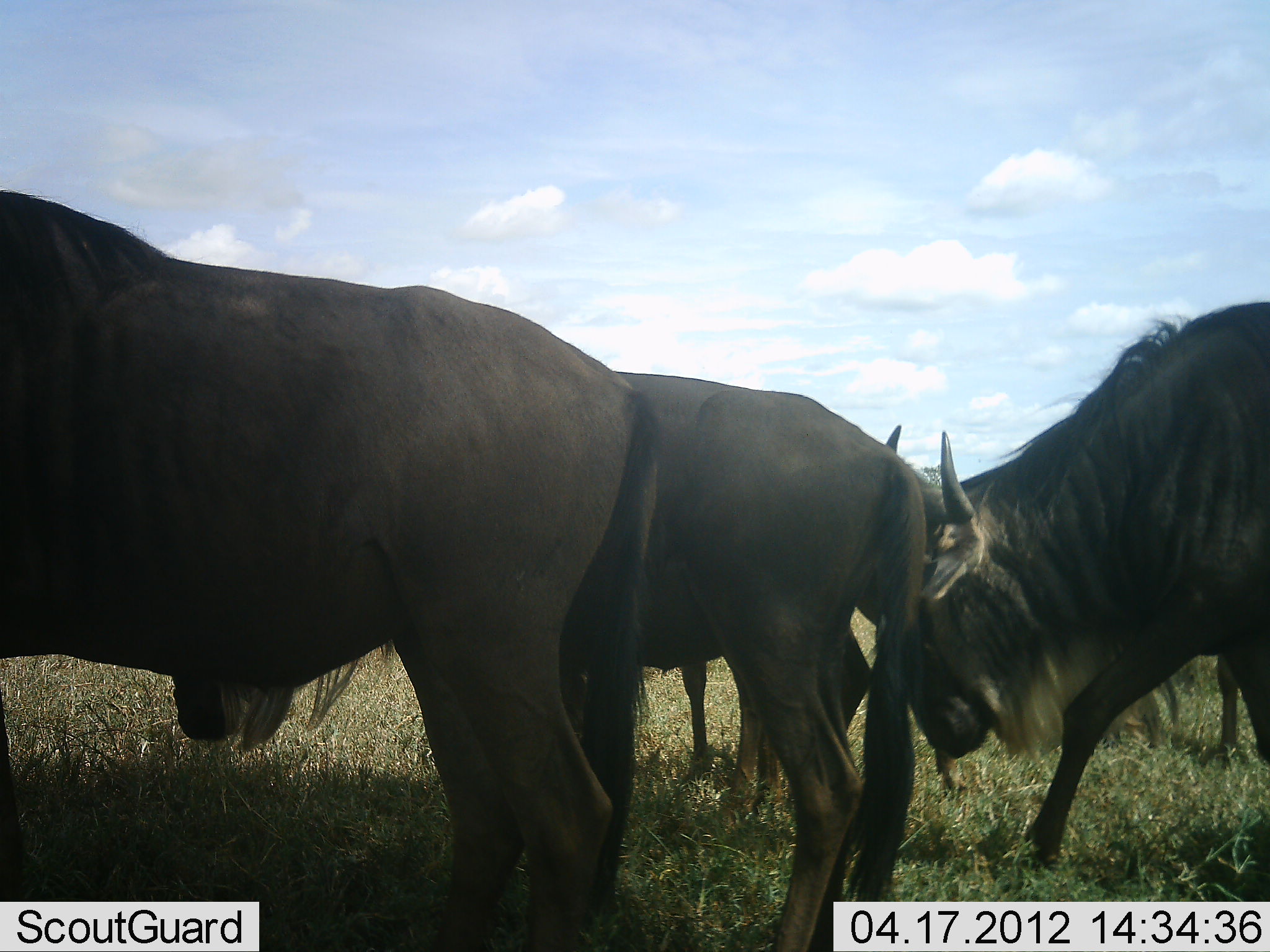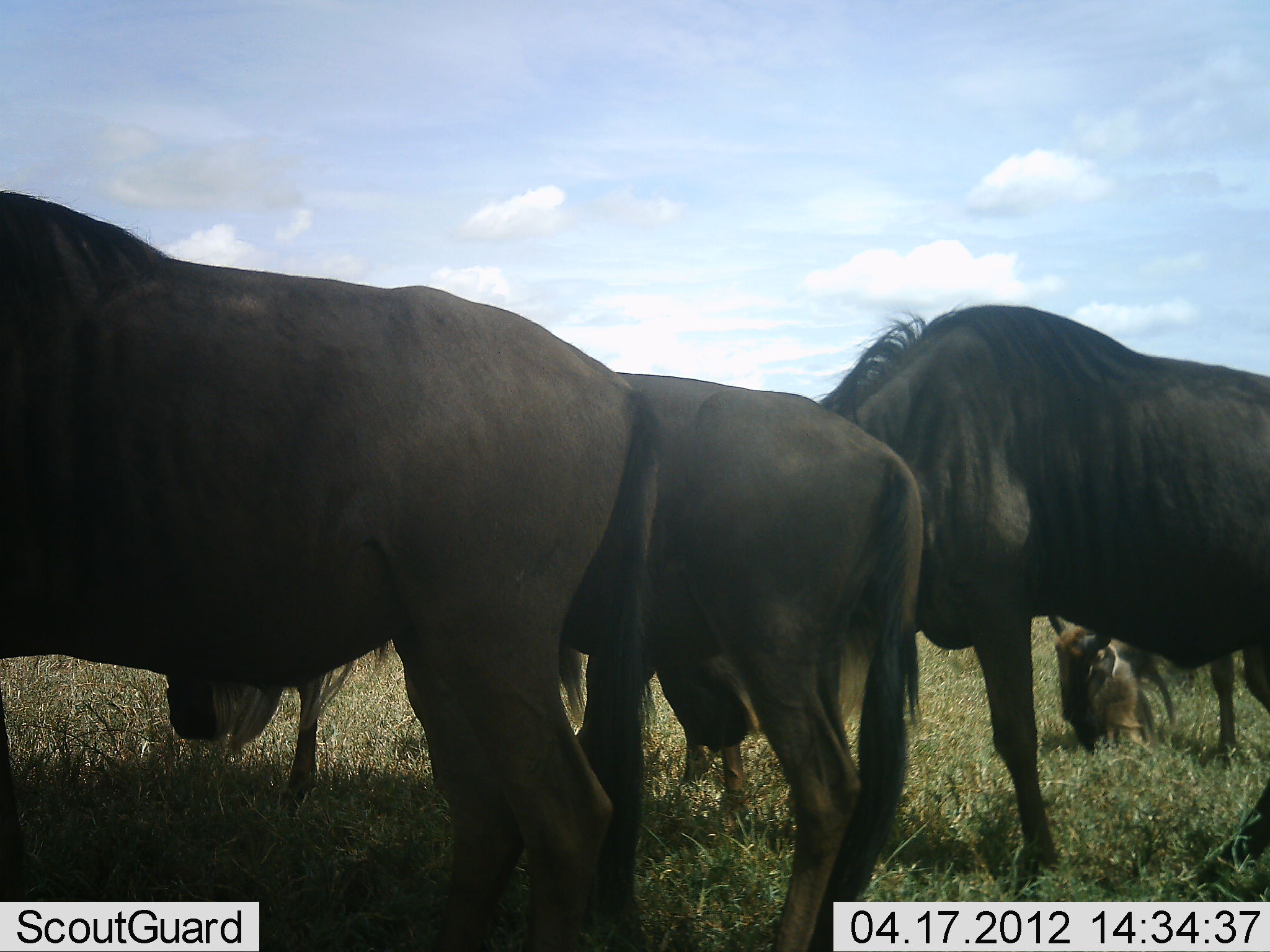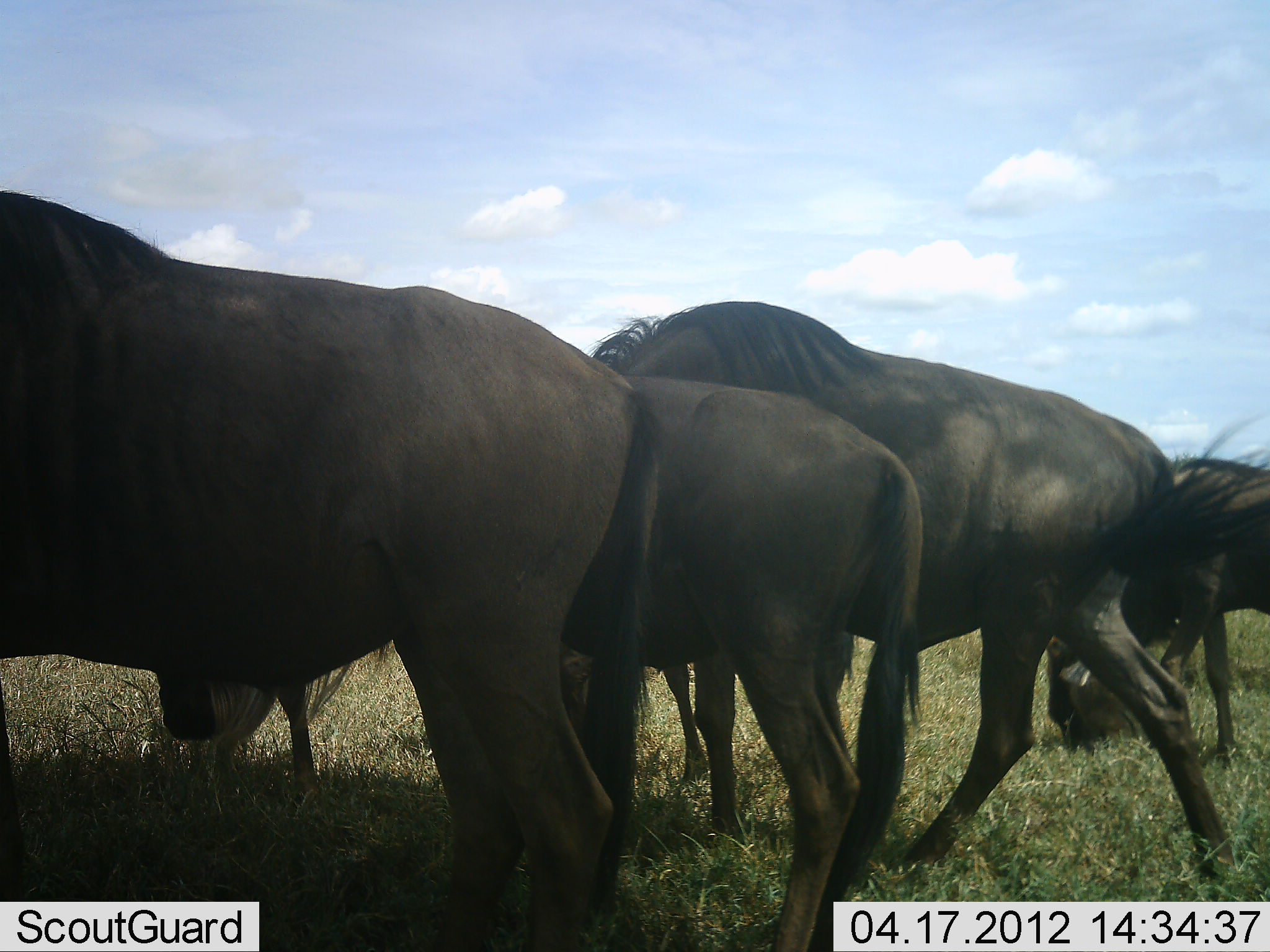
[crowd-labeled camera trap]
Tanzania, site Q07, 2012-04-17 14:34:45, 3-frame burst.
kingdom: Animalia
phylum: Chordata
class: Mammalia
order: Artiodactyla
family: Bovidae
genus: Connochaetes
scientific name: Connochaetes taurinus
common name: blue wildebeest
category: wildebeest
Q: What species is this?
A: Wildebeest (blue wildebeest) (Connochaetes taurinus).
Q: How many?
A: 4.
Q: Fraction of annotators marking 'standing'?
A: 56%.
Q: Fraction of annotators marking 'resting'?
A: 12%.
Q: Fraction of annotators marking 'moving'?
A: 32%.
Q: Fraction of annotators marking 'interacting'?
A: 0%.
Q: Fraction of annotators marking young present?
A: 20%.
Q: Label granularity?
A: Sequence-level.